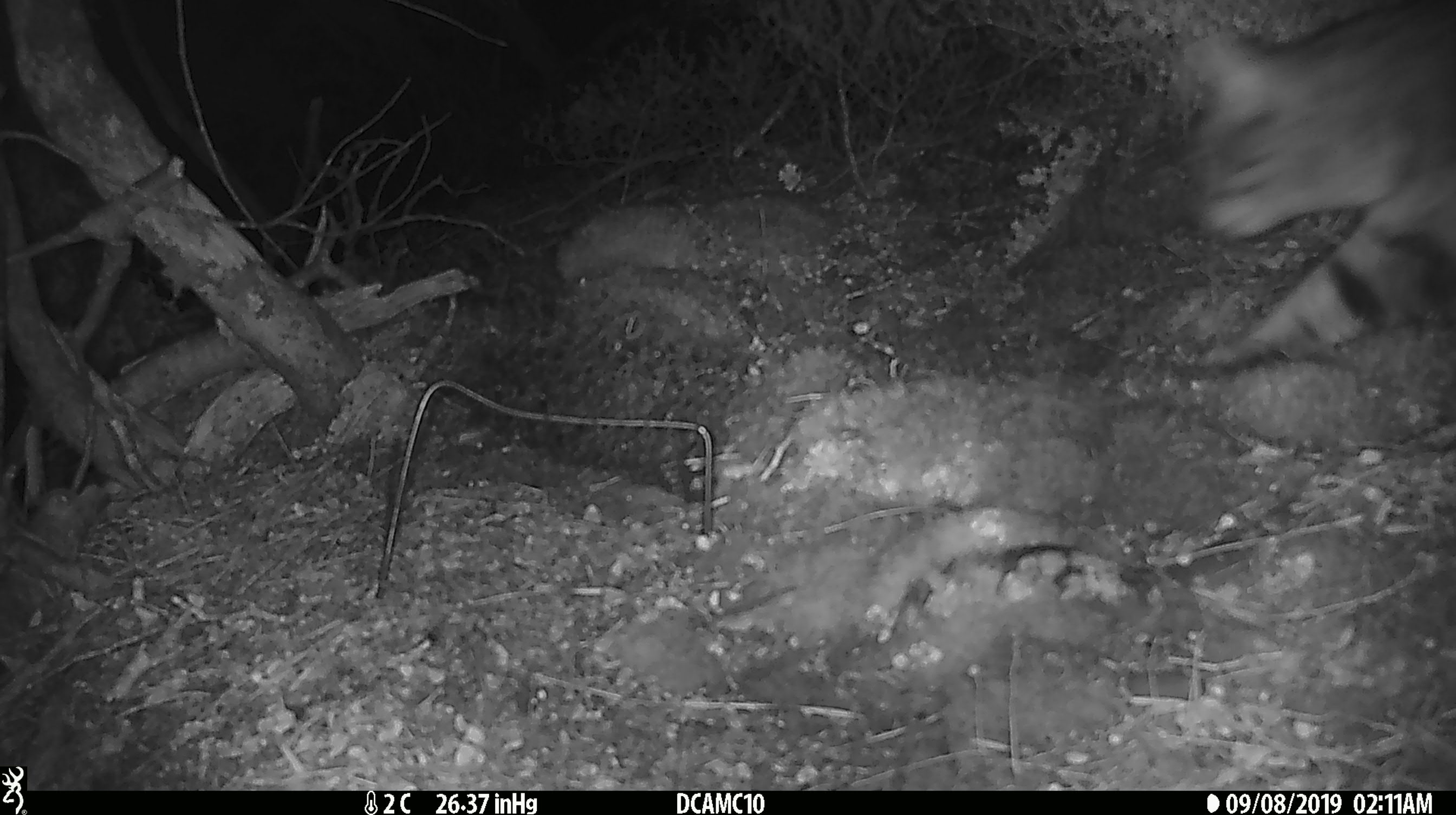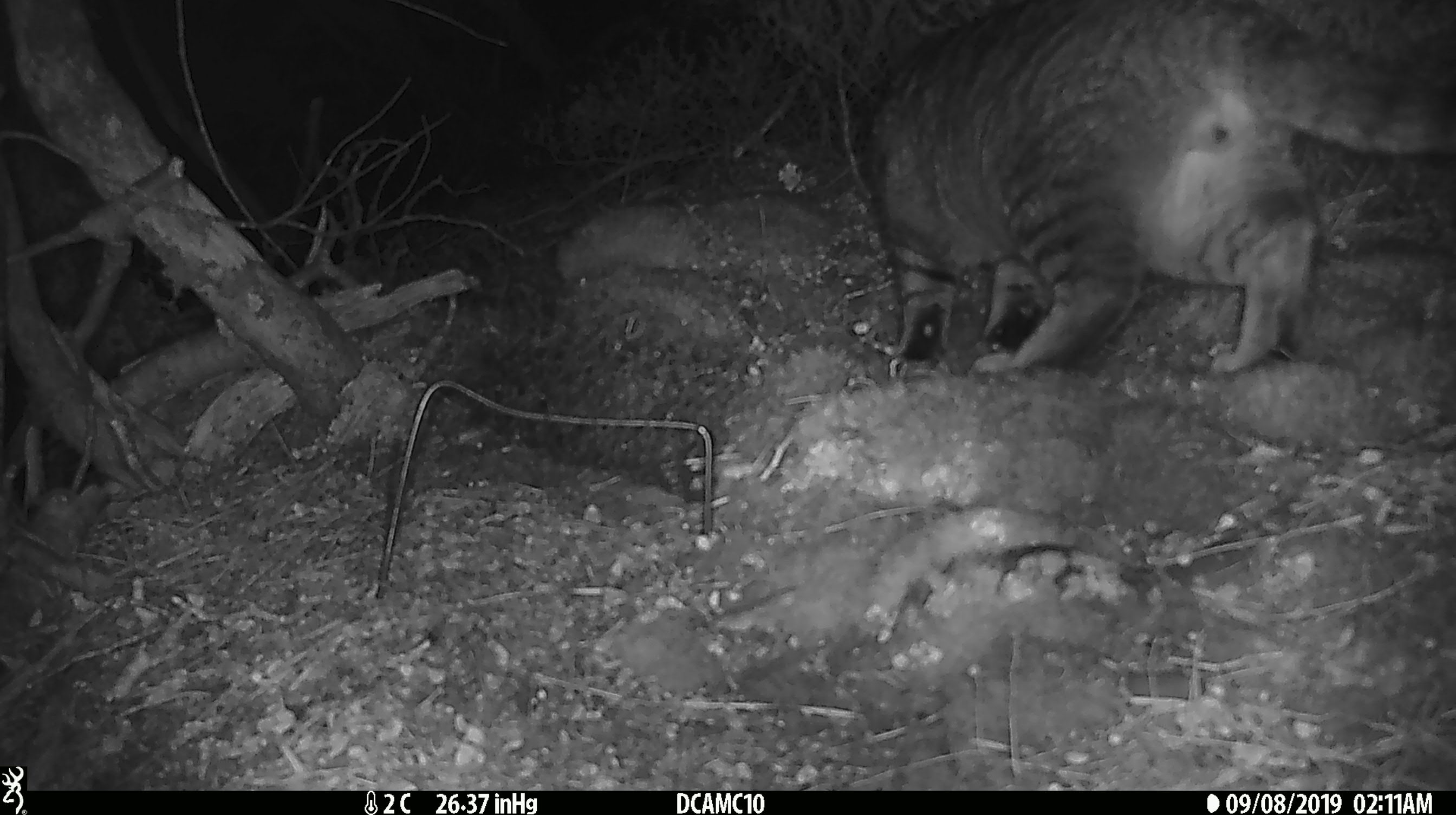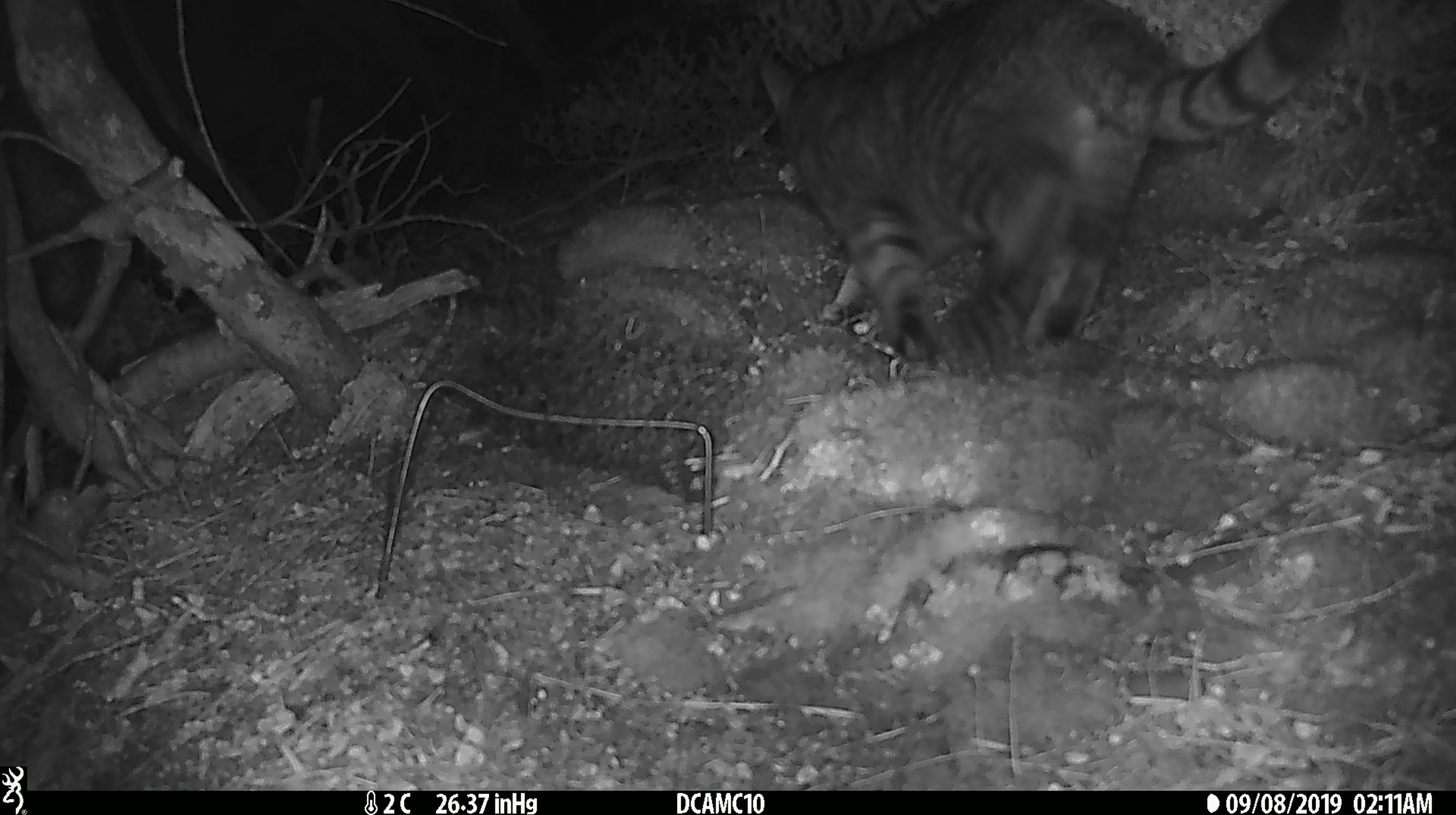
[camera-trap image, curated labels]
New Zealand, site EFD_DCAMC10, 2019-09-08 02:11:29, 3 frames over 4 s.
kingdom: Animalia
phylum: Chordata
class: Mammalia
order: Carnivora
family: Felidae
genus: Felis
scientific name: Felis catus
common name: domestic cat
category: cat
Cat (domestic cat) (Felis catus).